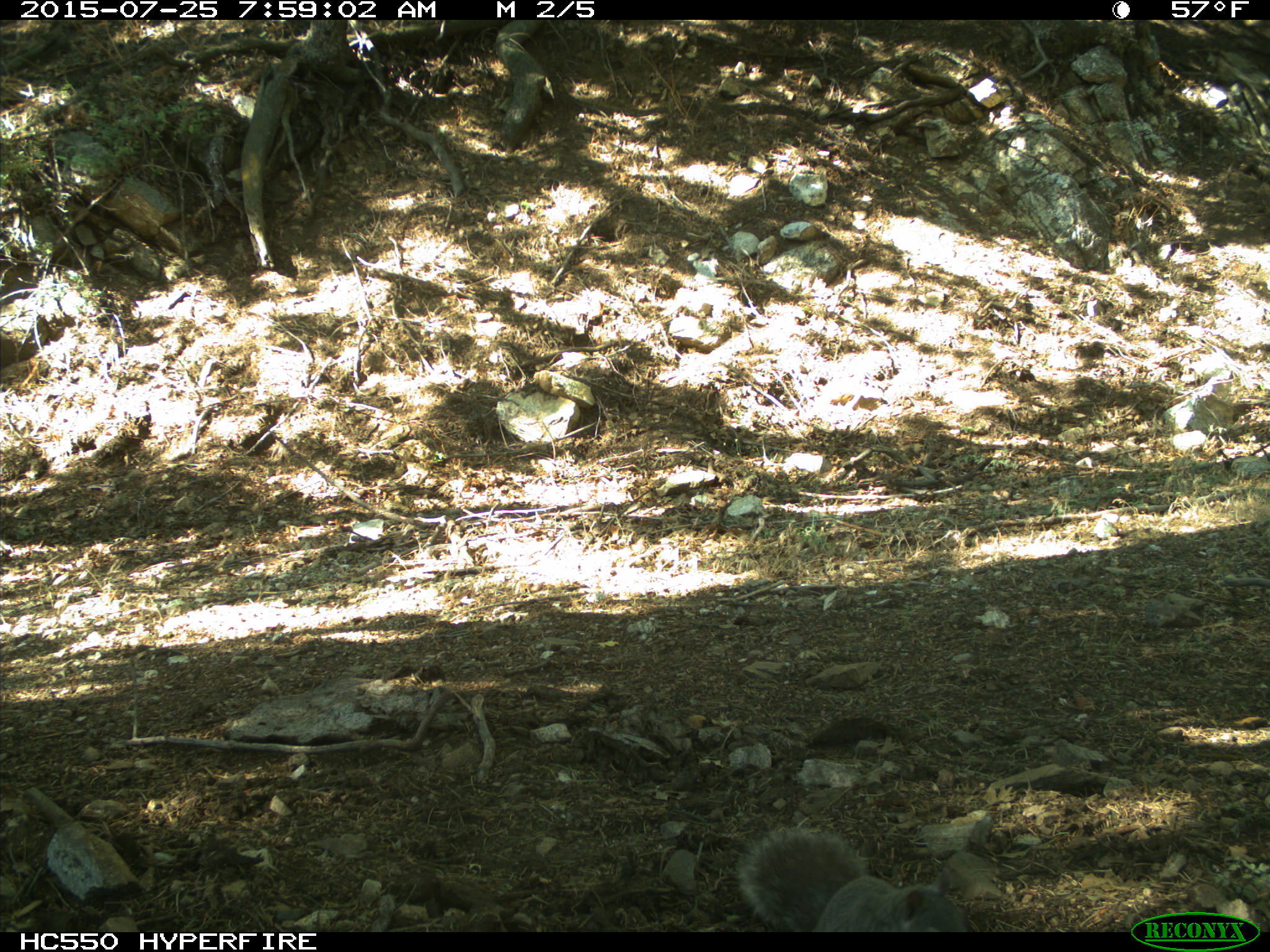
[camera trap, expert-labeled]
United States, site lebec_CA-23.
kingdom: Animalia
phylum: Chordata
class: Mammalia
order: Rodentia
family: Sciuridae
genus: Sciurus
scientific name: Sciurus carolinensis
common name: eastern gray squirrel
Sciurus carolinensis (eastern gray squirrel).